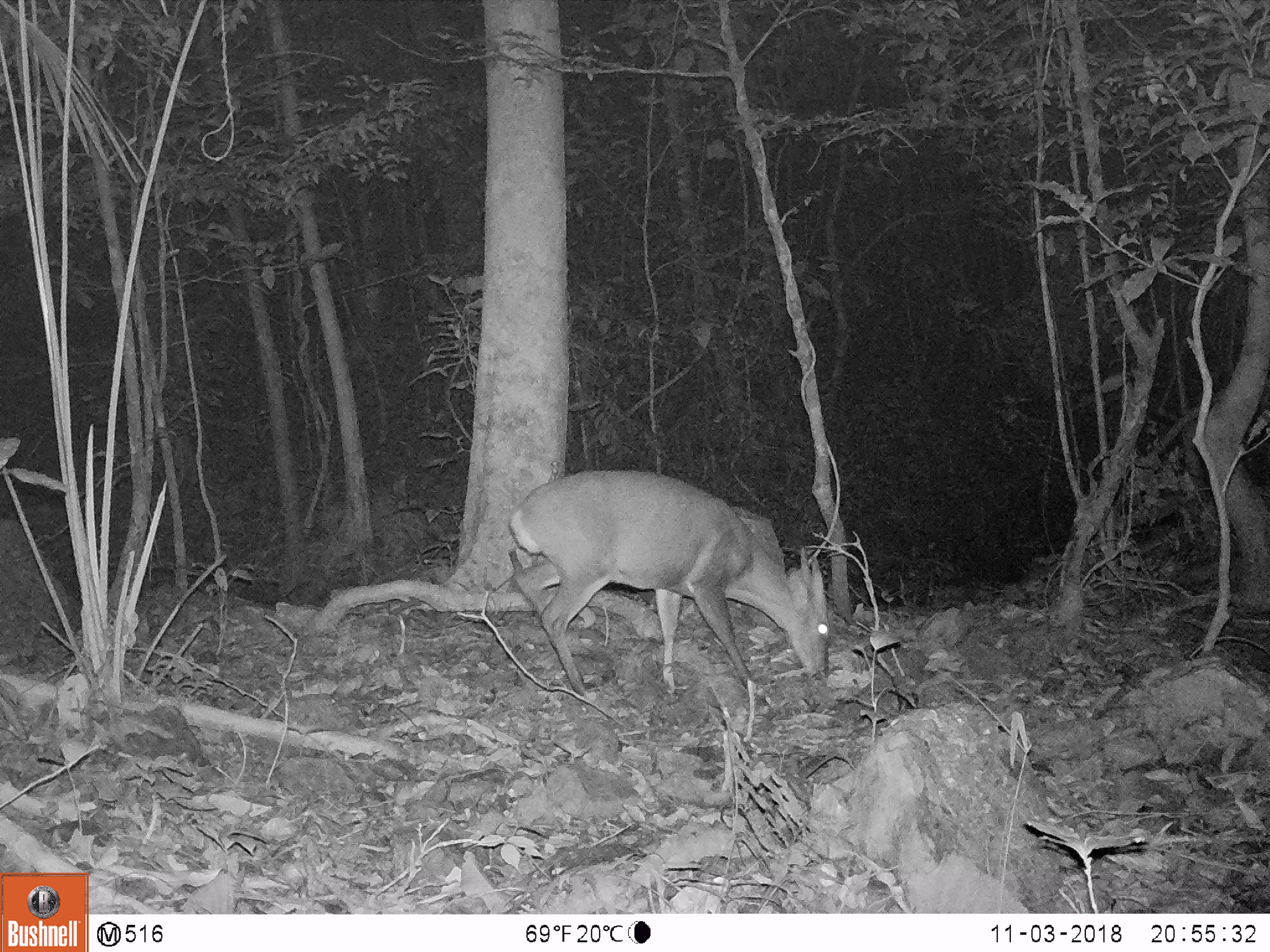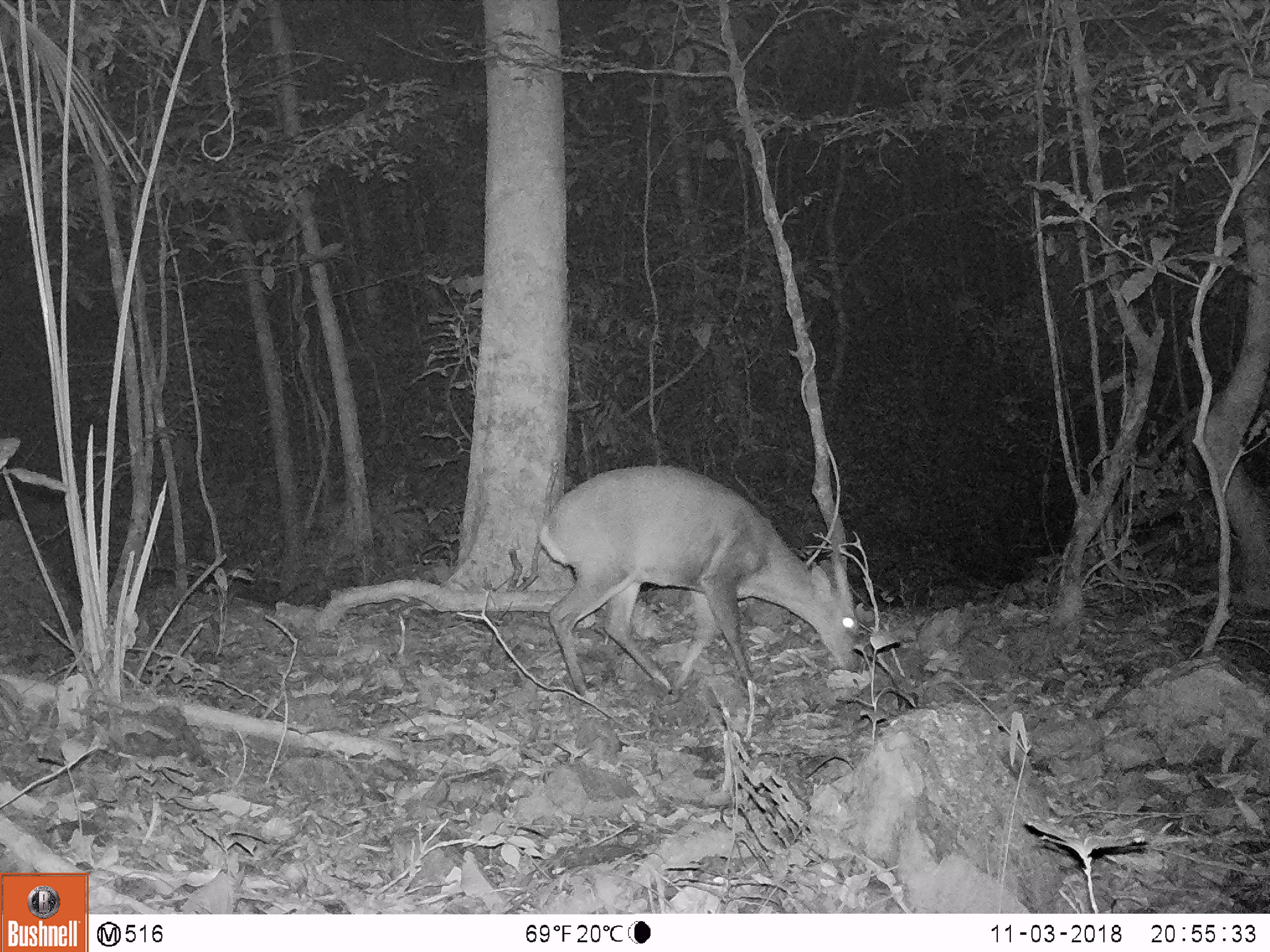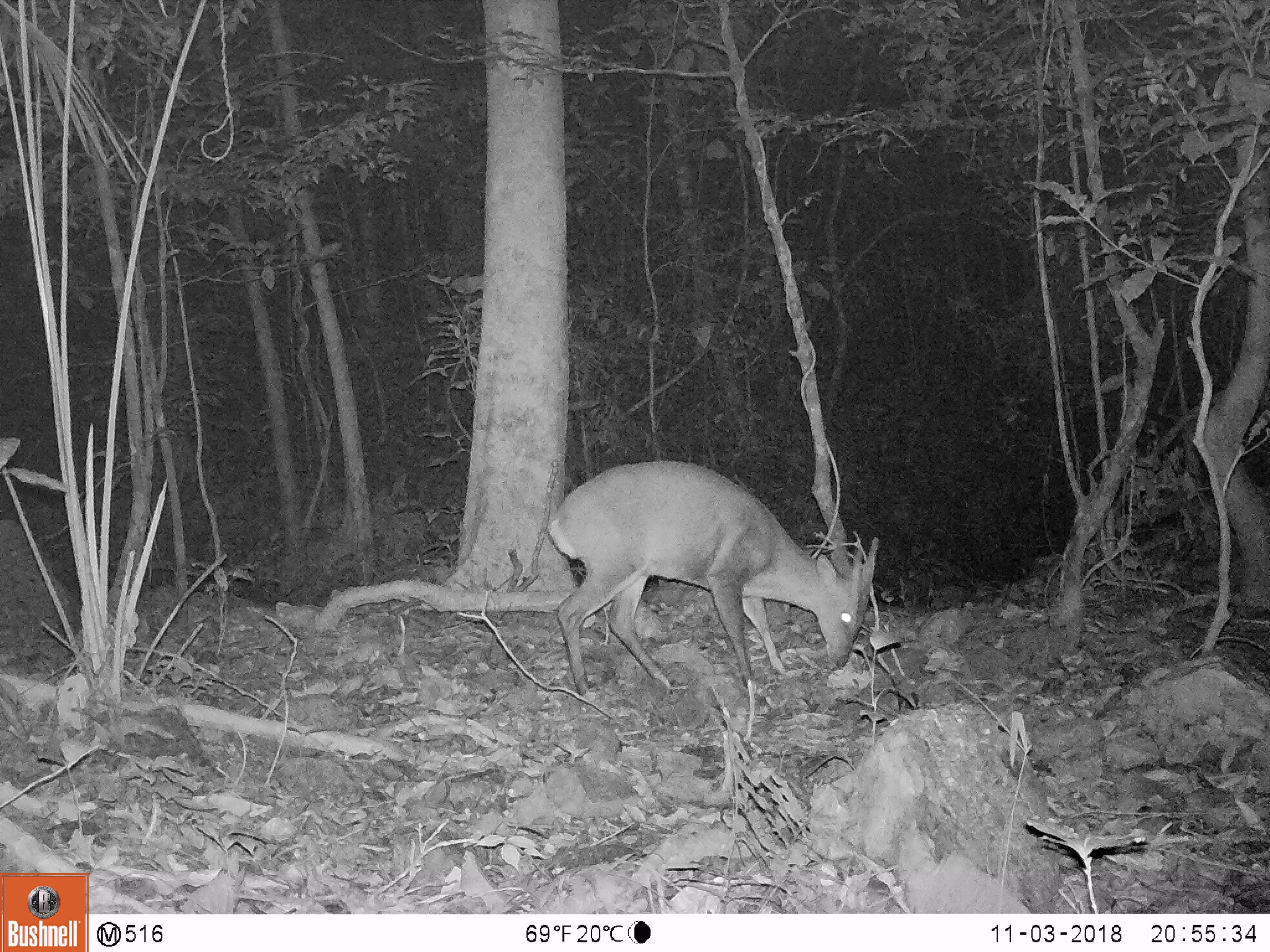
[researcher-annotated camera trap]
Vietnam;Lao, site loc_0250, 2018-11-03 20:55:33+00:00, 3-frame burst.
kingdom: Animalia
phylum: Chordata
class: Mammalia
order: Artiodactyla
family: Cervidae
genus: Muntiacus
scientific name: Muntiacus vuquangensis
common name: large-antlered muntjac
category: large antlered muntjac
Large antlered muntjac (large-antlered muntjac) (Muntiacus vuquangensis). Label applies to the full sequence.